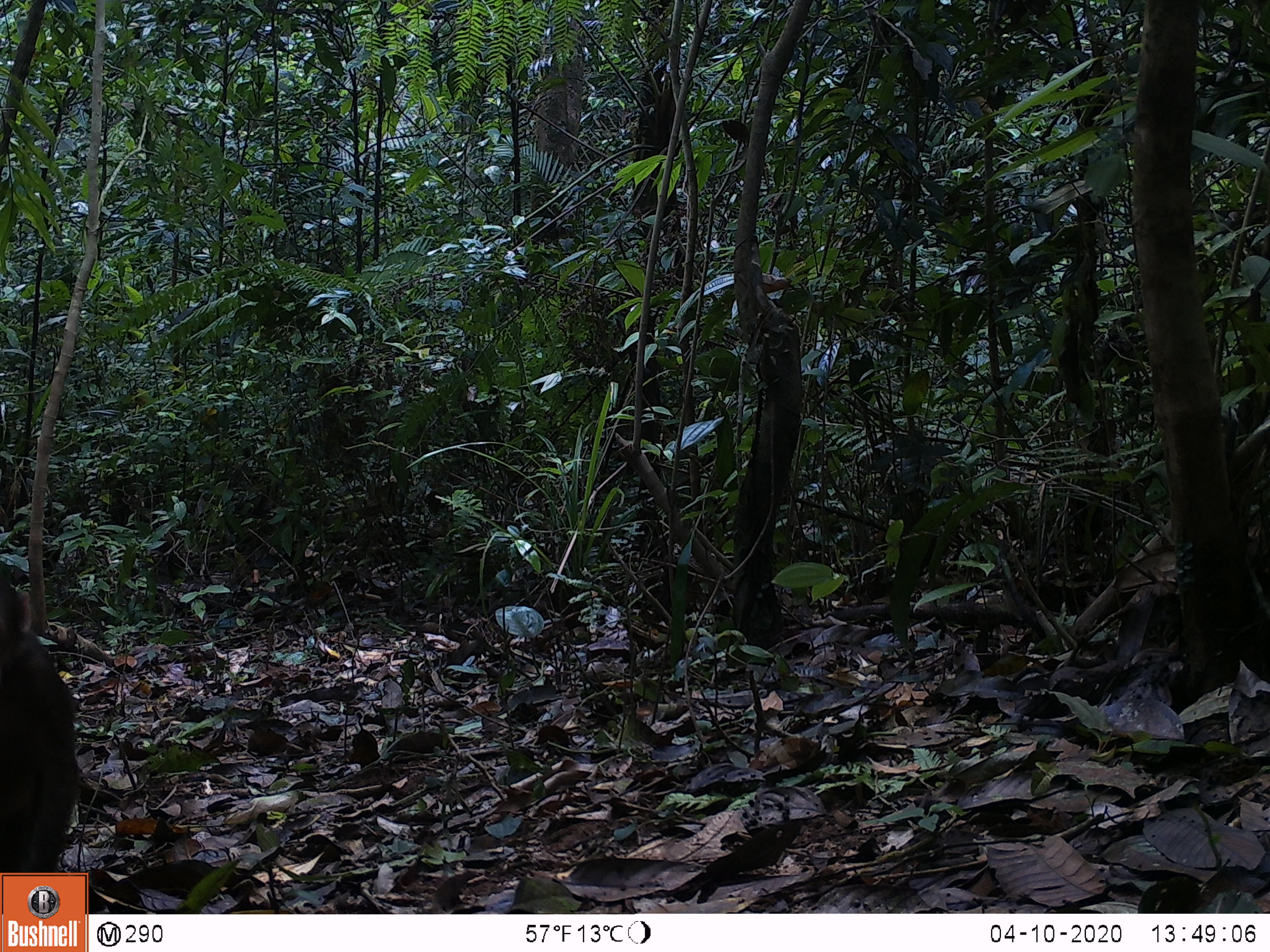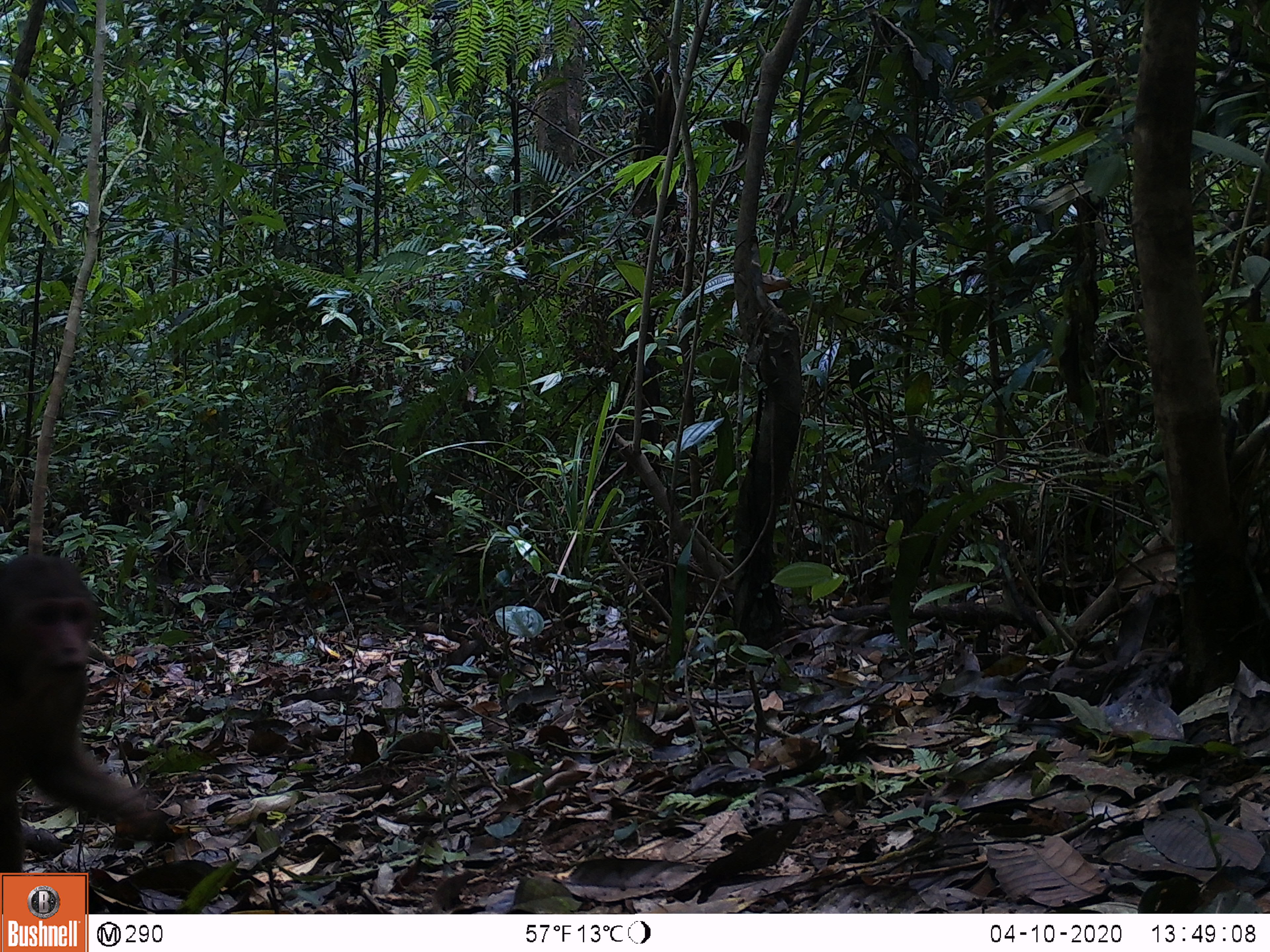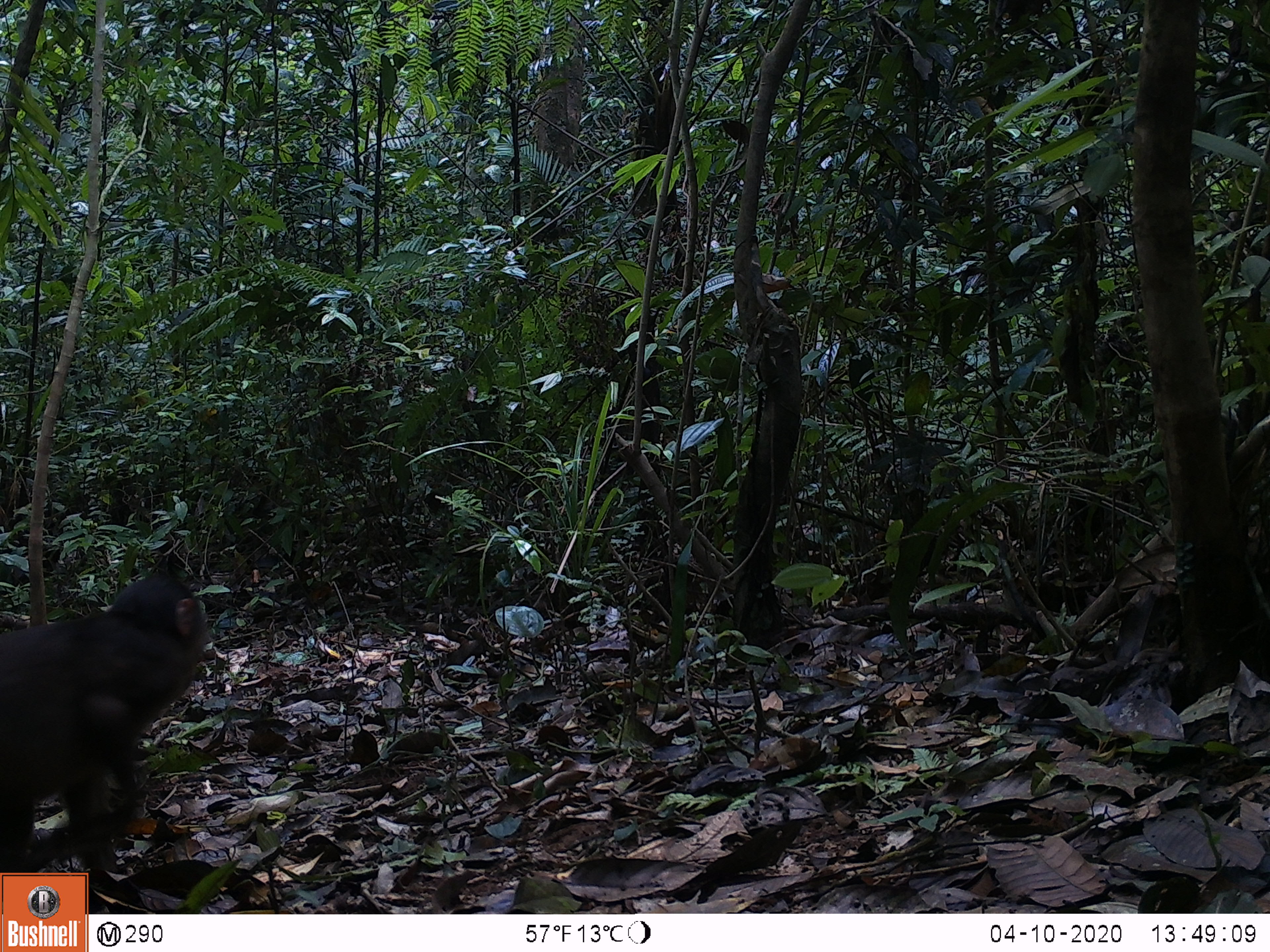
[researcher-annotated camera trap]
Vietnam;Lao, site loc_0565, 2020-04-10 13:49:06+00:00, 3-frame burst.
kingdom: Animalia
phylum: Chordata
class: Mammalia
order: Primates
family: Cercopithecidae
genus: Macaca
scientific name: Macaca arctoides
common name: stump-tailed macaque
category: stump tailed macaque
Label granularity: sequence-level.